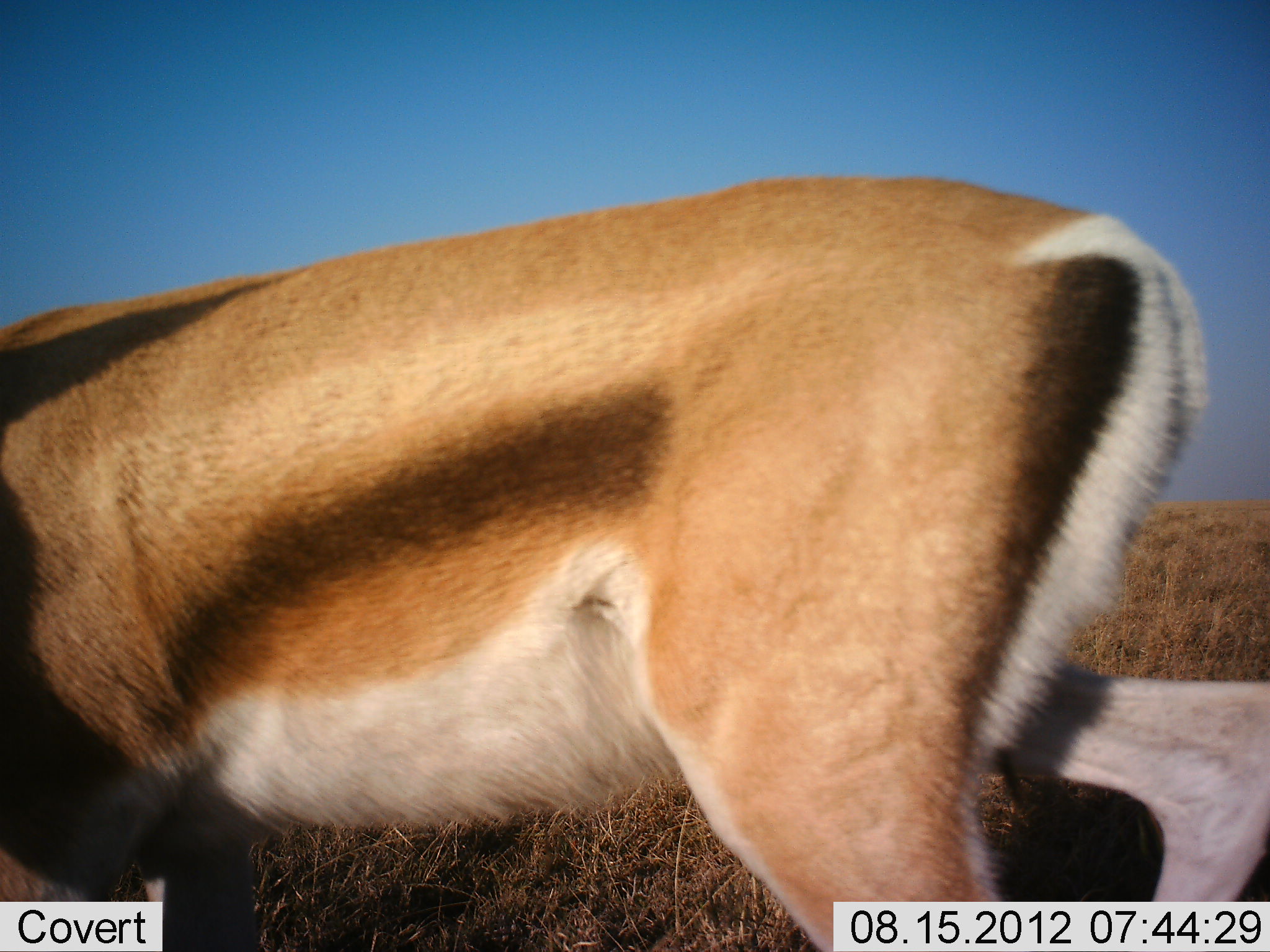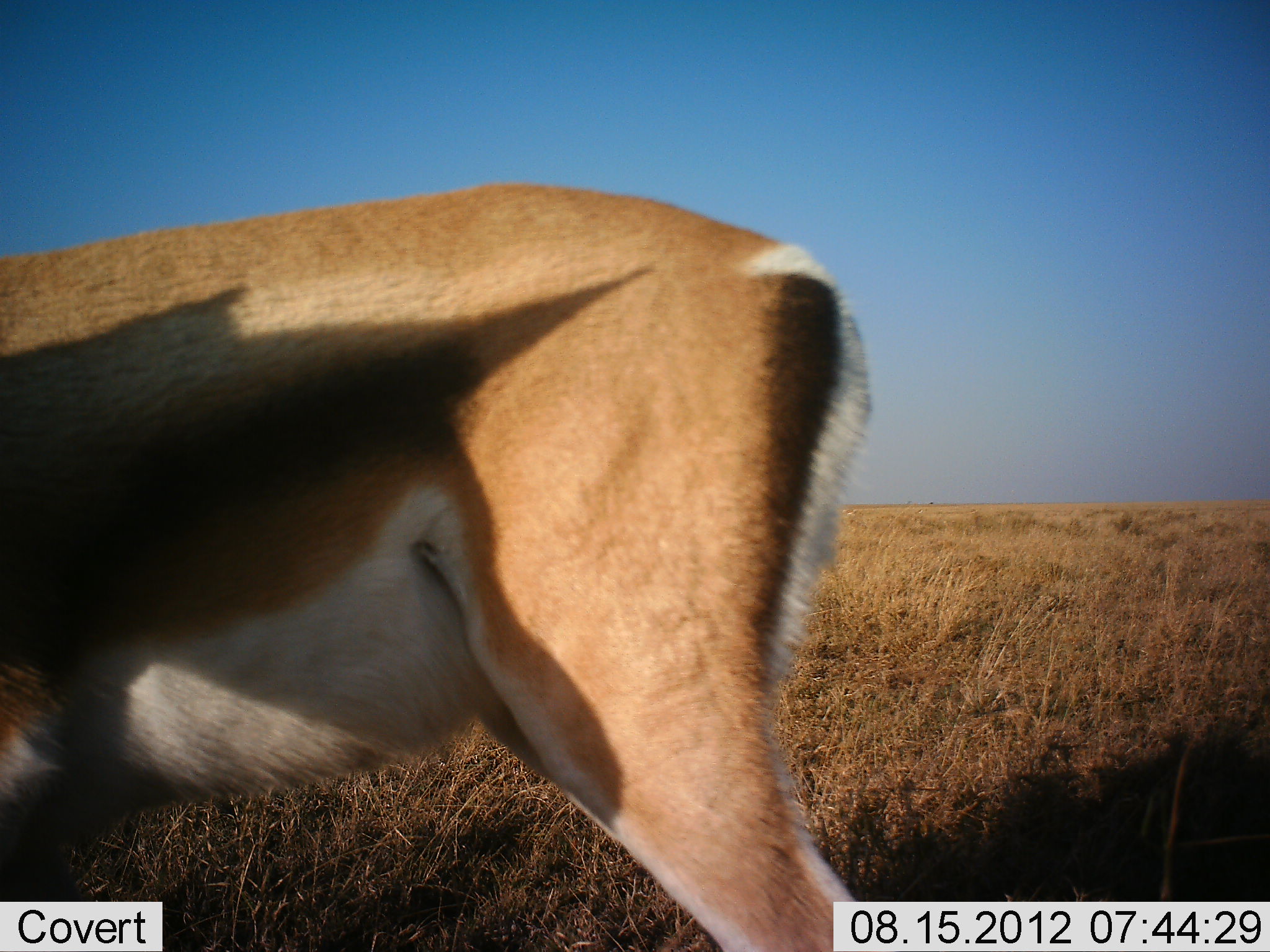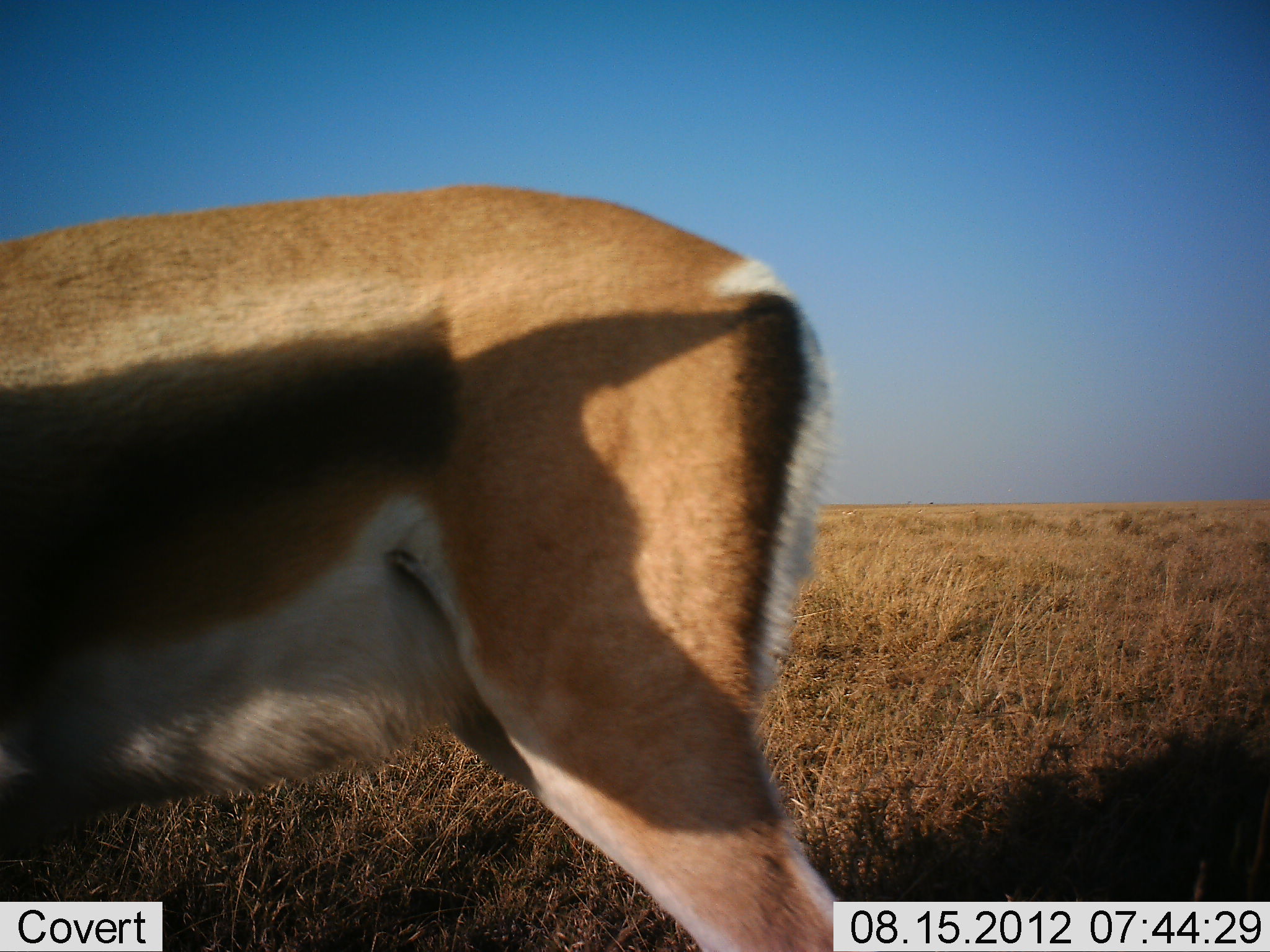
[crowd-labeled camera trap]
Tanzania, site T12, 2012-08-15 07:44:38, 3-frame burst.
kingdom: Animalia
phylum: Chordata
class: Mammalia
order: Artiodactyla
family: Bovidae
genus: Nanger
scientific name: Nanger granti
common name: grant's gazelle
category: gazellegrants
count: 1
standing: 40%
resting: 0%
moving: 70%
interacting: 0%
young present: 0%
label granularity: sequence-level